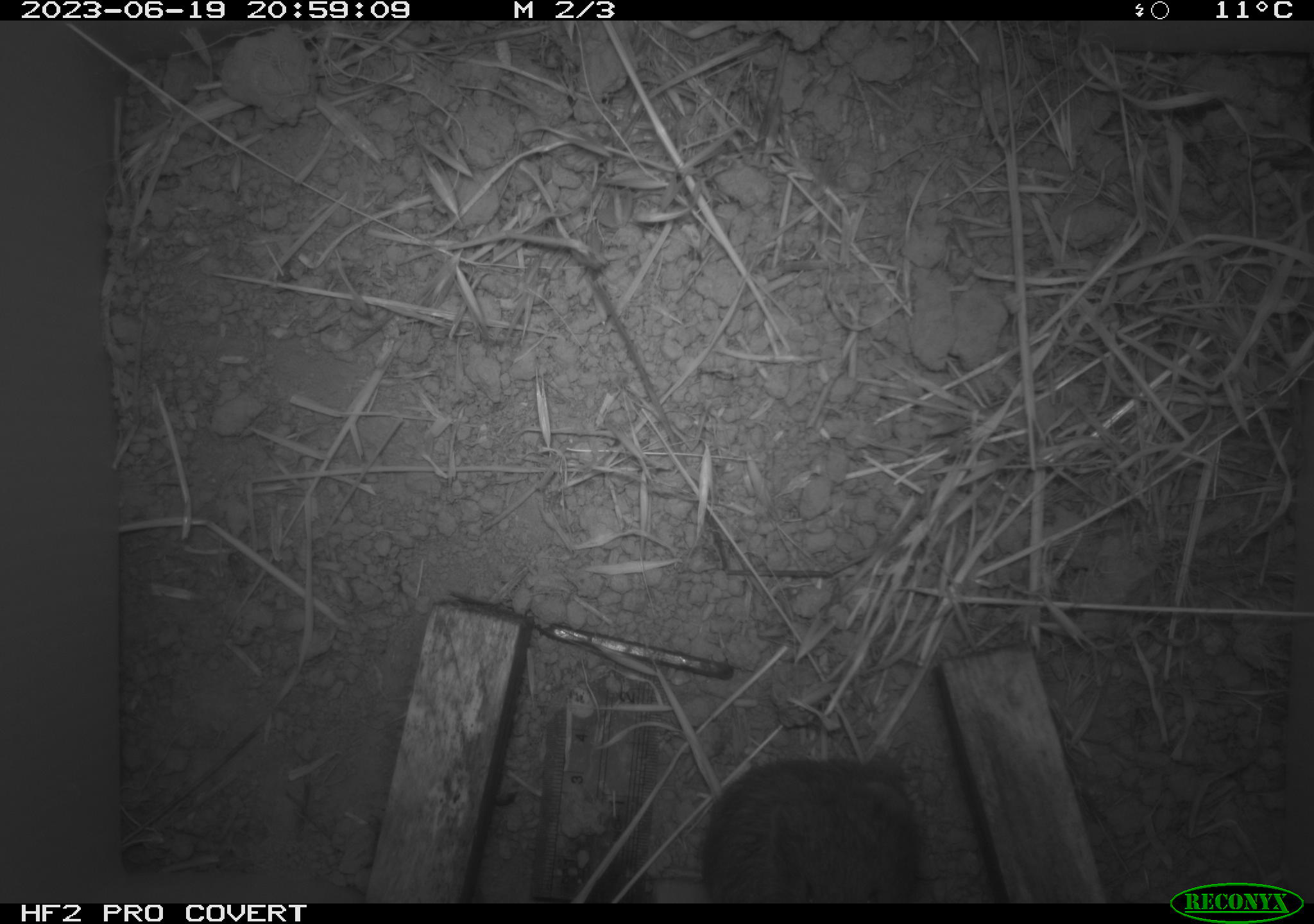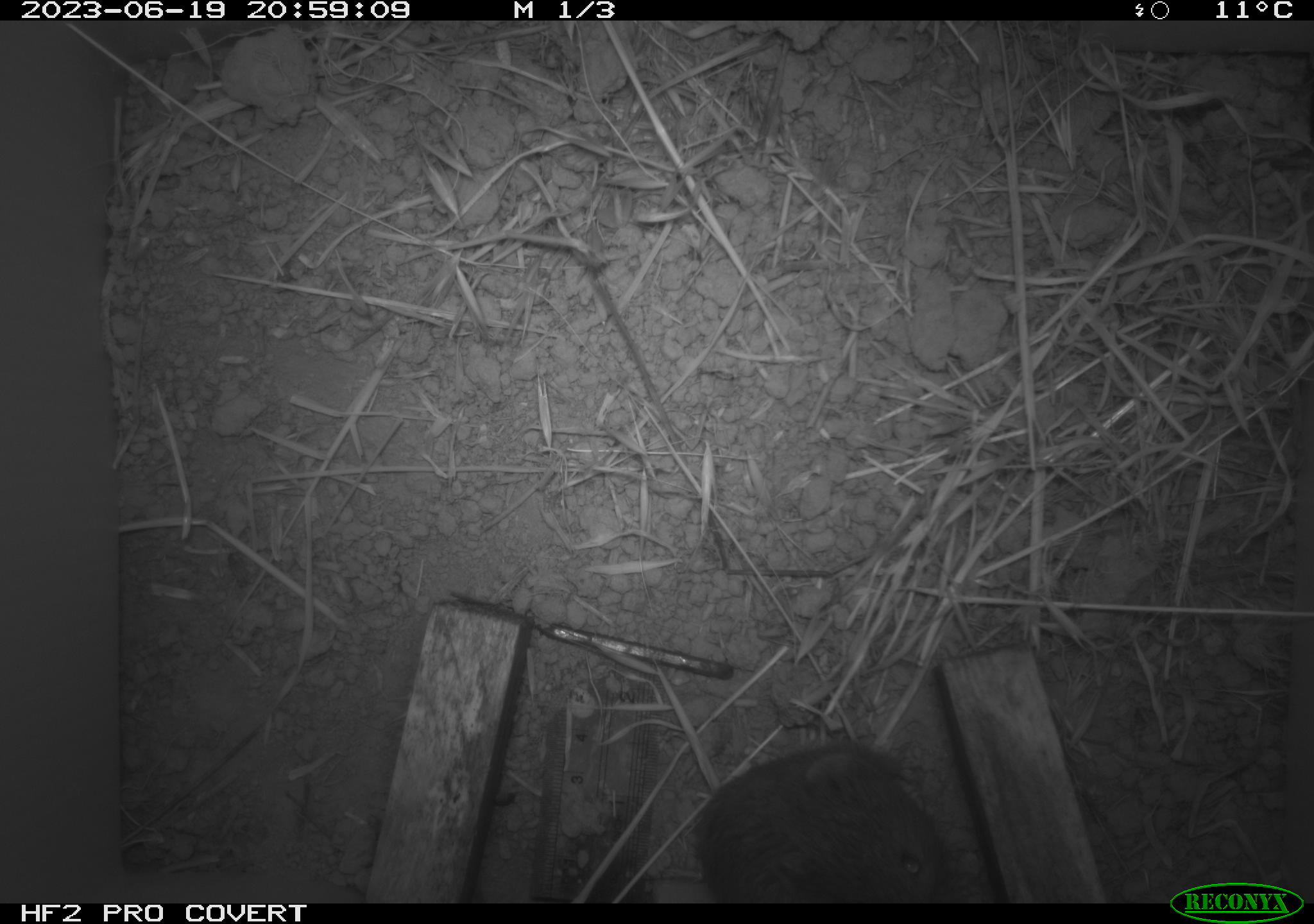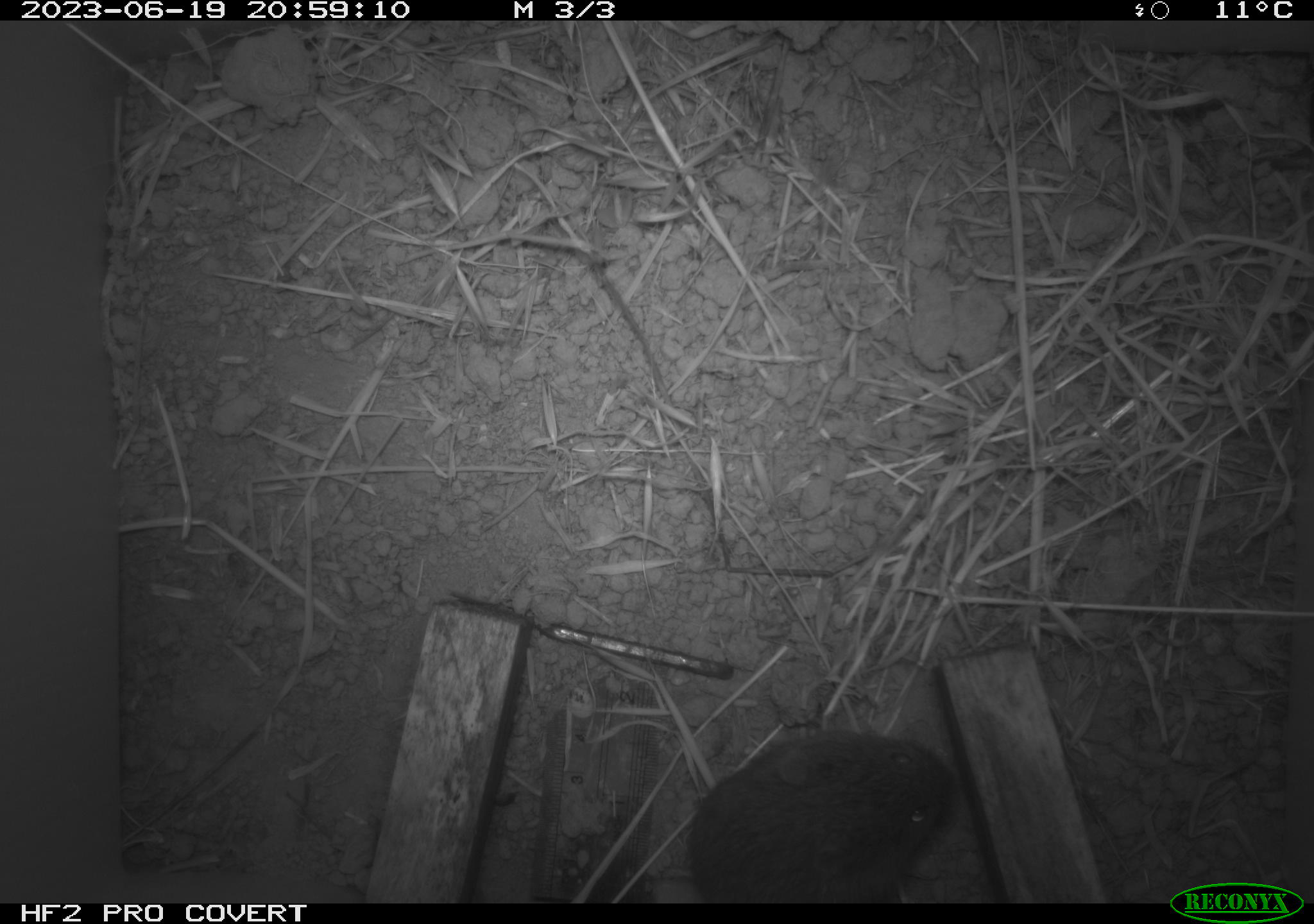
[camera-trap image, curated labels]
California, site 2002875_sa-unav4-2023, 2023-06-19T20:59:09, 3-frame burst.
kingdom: Animalia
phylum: Chordata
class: Mammalia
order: Rodentia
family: Cricetidae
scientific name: Arvicolinae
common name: voles, lemmings, and muskrats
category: arvicolinae subfamily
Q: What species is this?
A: Arvicolinae subfamily (voles, lemmings, and muskrats) (Arvicolinae).